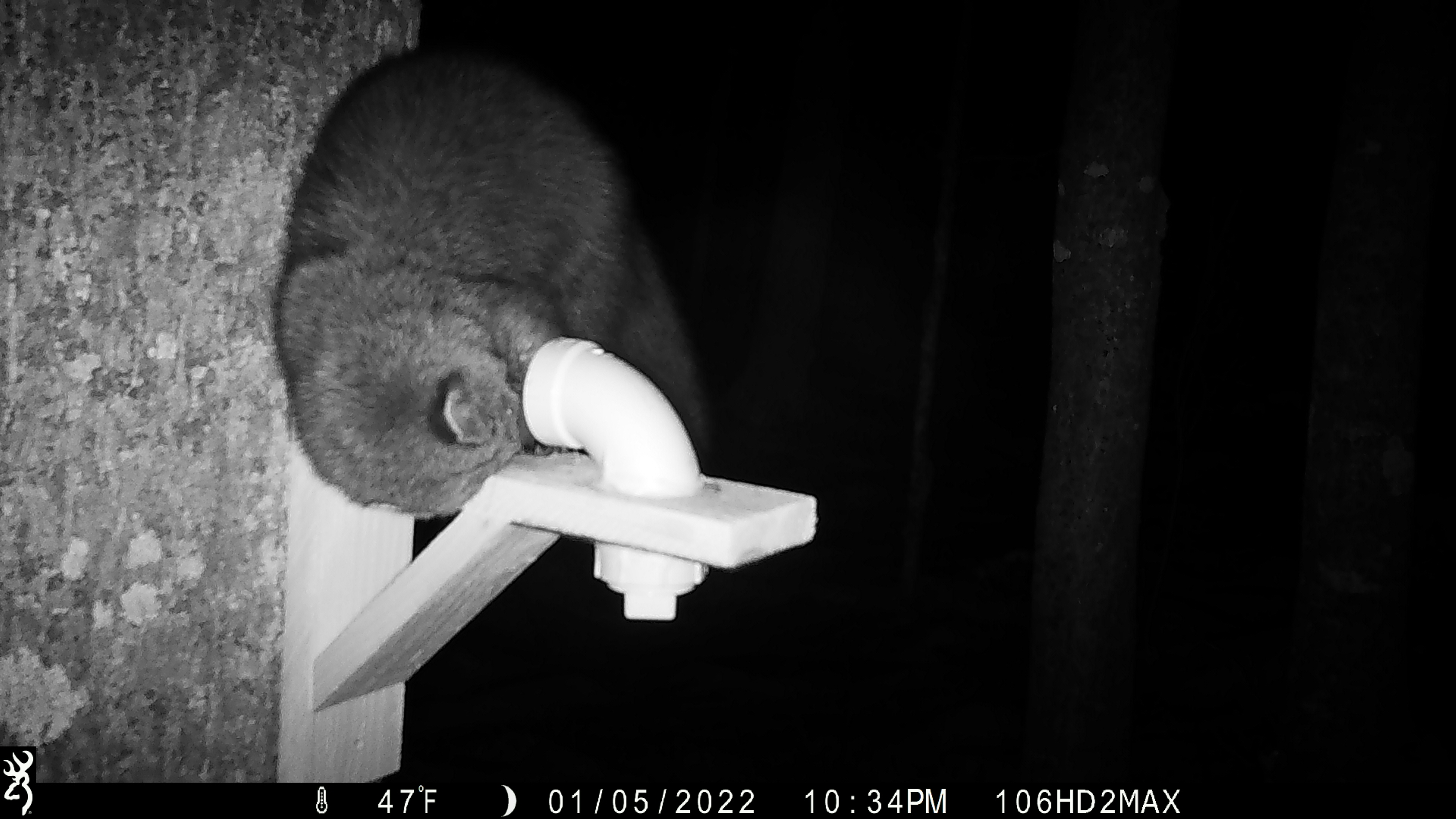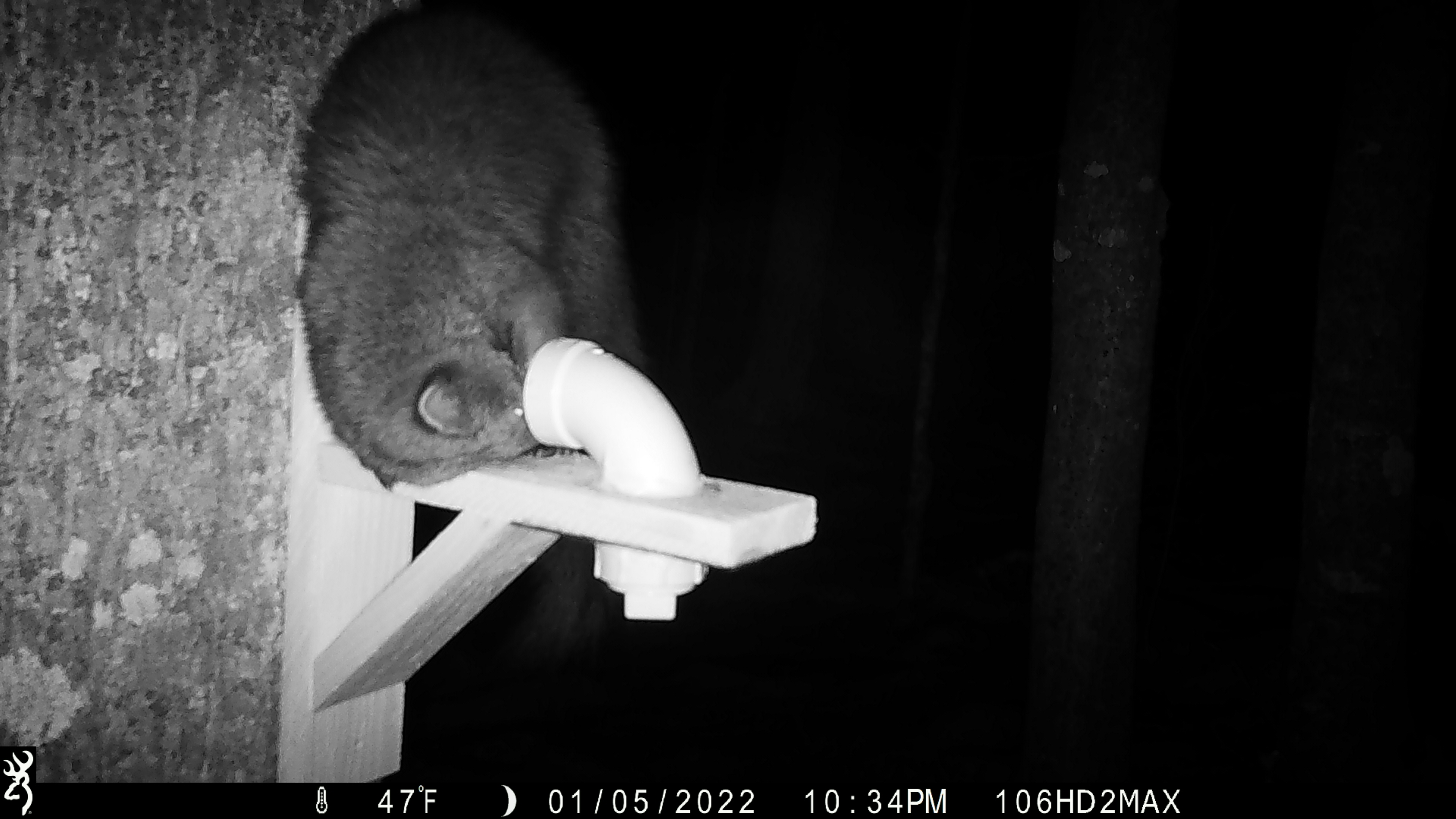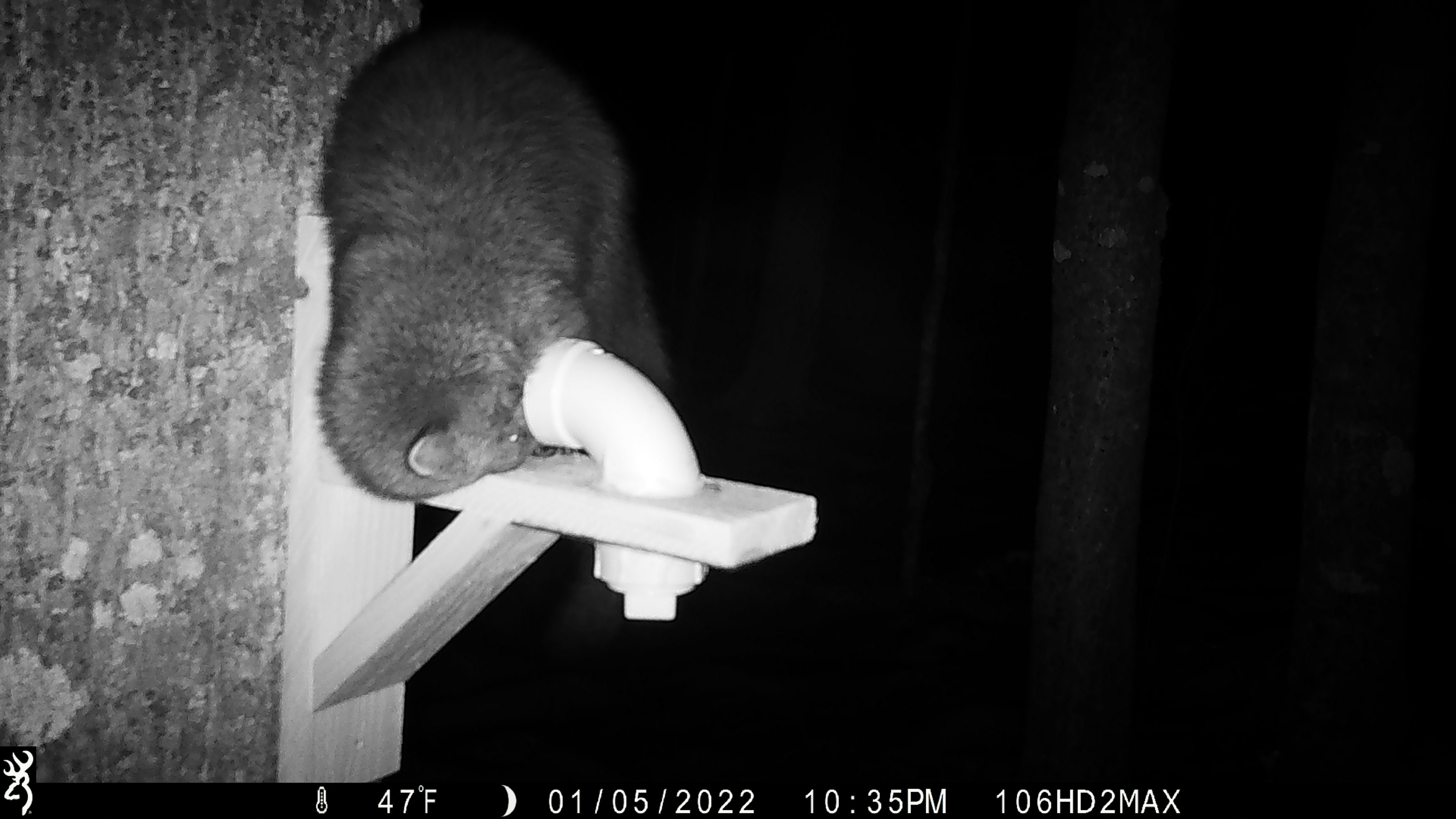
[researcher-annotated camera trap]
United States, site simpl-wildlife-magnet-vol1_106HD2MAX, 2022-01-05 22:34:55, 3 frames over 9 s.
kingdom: Animalia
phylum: Chordata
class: Mammalia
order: Carnivora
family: Mustelidae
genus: Pekania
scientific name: Pekania pennanti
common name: fisher